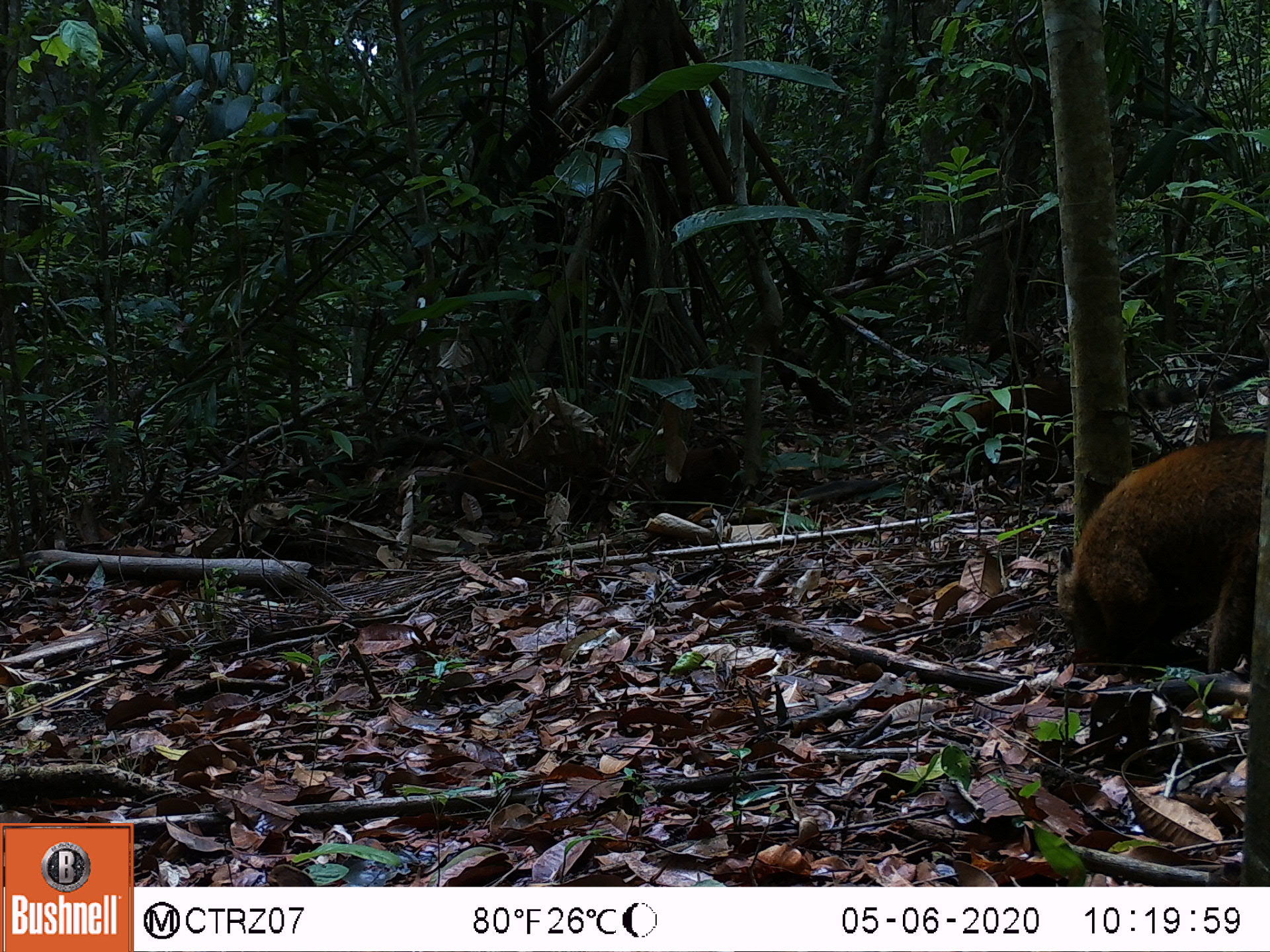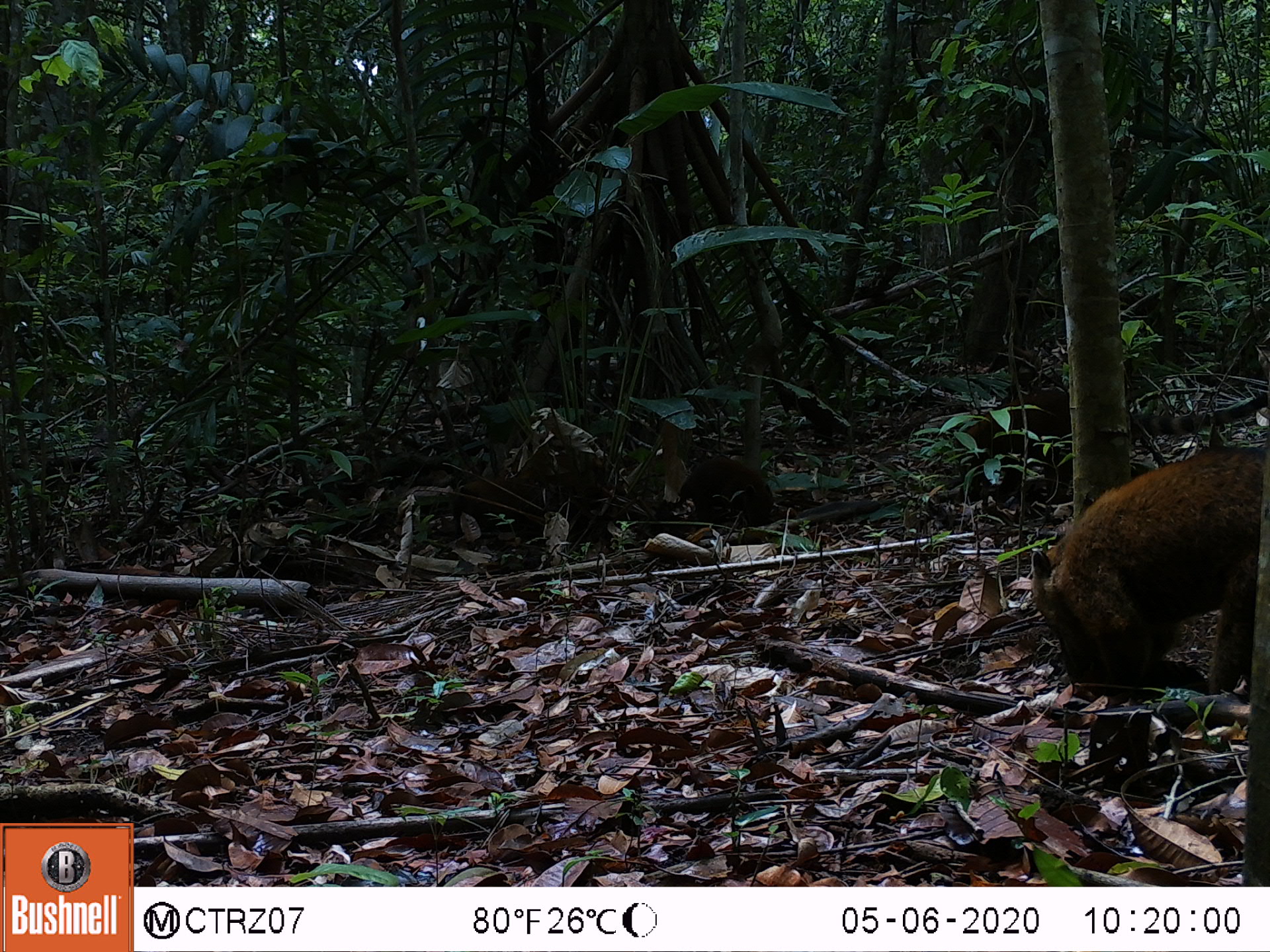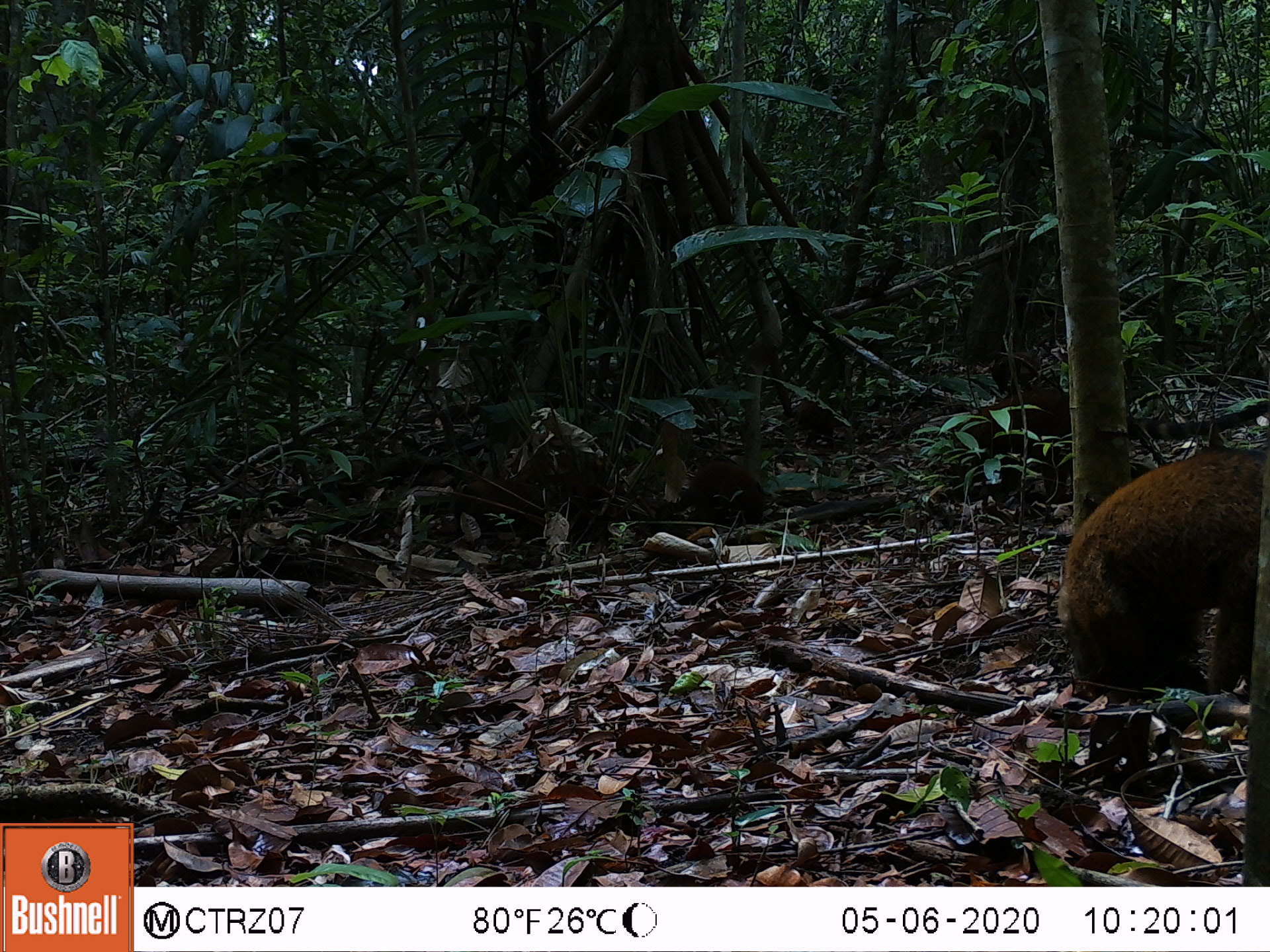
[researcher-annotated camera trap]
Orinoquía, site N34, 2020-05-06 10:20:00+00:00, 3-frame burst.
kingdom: Animalia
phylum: Chordata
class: Mammalia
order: Carnivora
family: Procyonidae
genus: Nasua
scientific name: Nasua nasua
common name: south american coati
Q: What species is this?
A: South american coati (Nasua nasua).